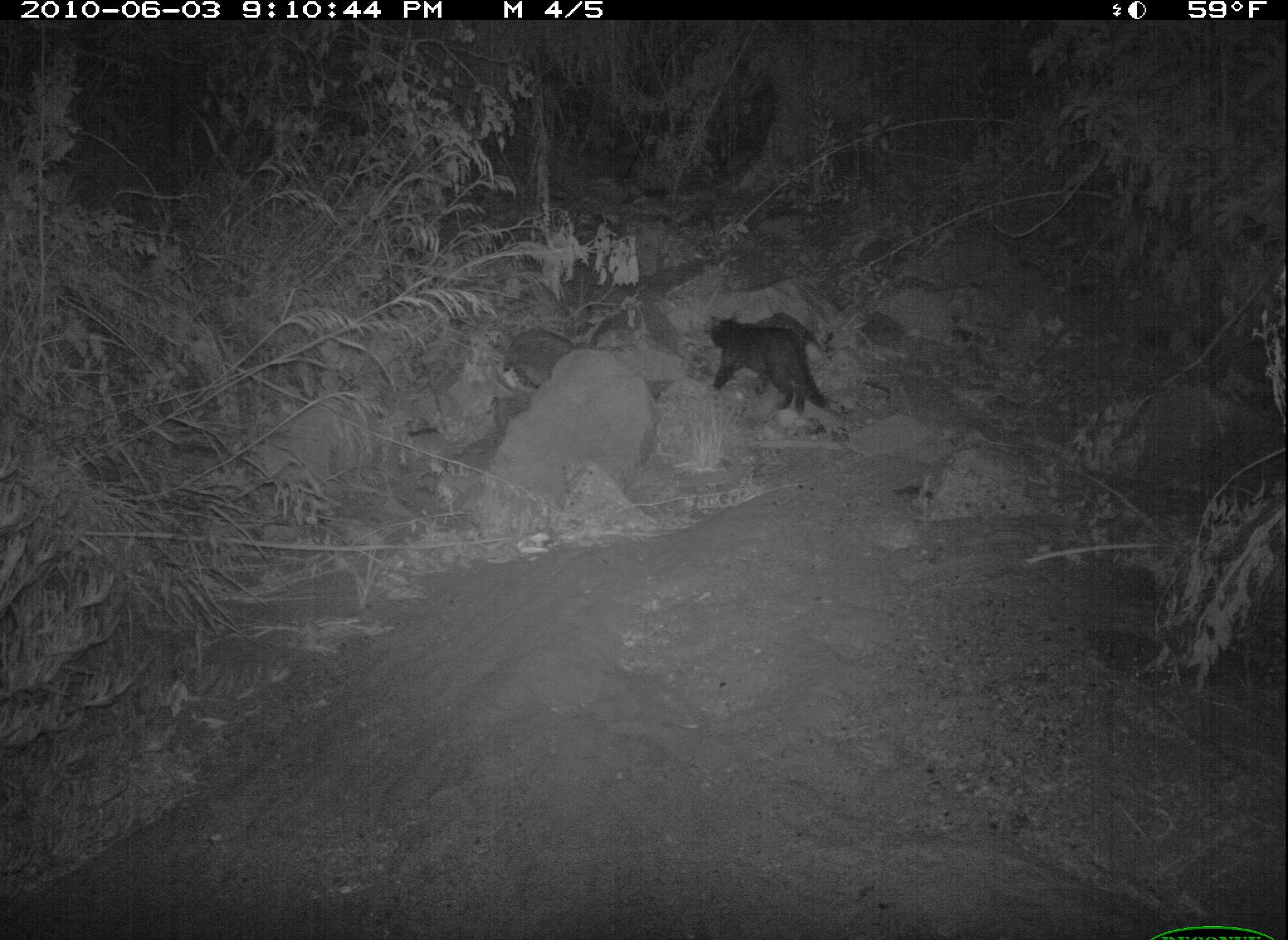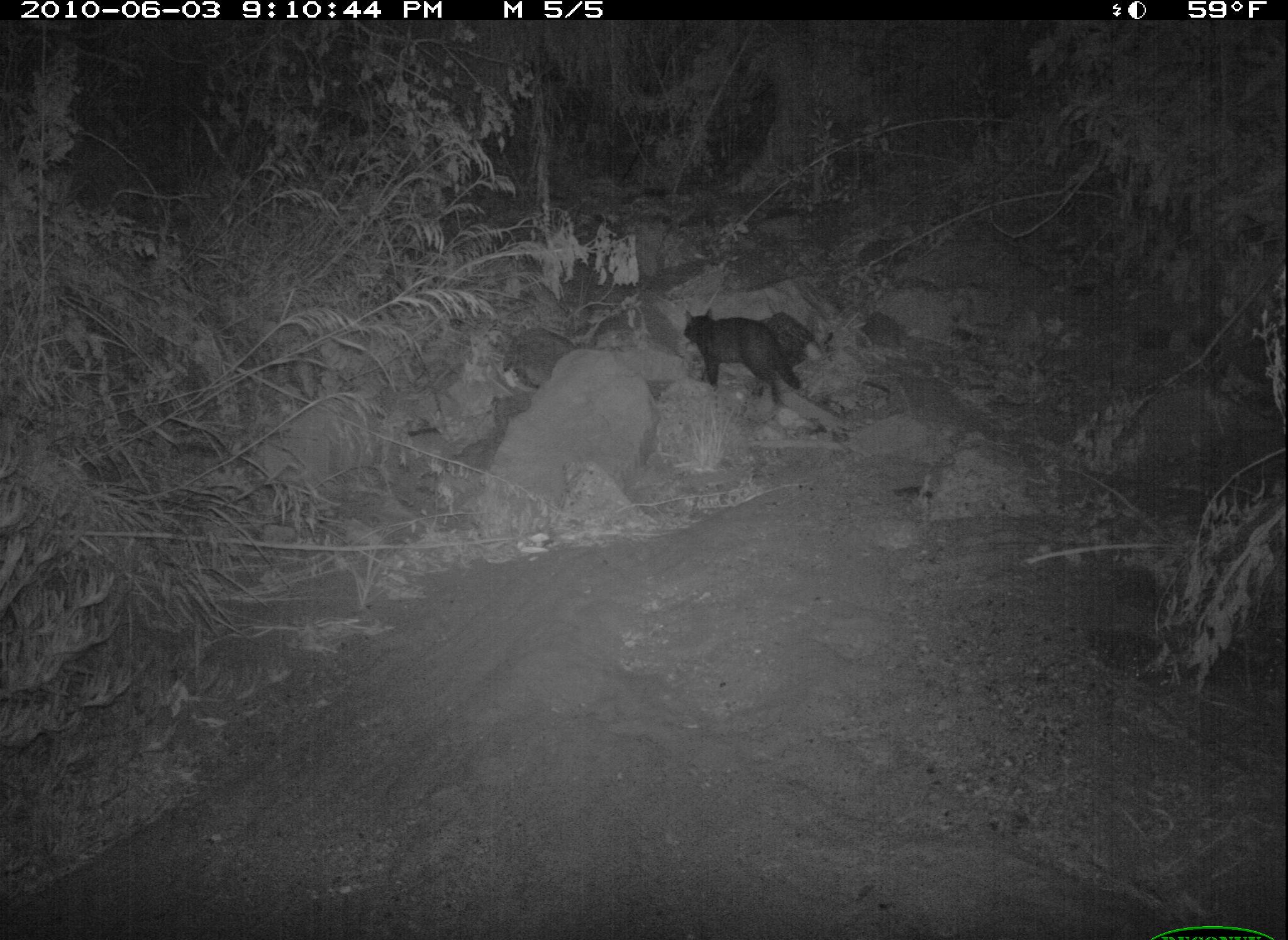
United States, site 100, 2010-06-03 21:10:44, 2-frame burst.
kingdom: Animalia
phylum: Chordata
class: Mammalia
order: Carnivora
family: Felidae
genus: Felis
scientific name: Felis catus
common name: cat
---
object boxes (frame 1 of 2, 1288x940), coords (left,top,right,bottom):
cat: (692,306,840,425)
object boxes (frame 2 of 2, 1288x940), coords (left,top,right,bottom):
cat: (675,296,818,432)